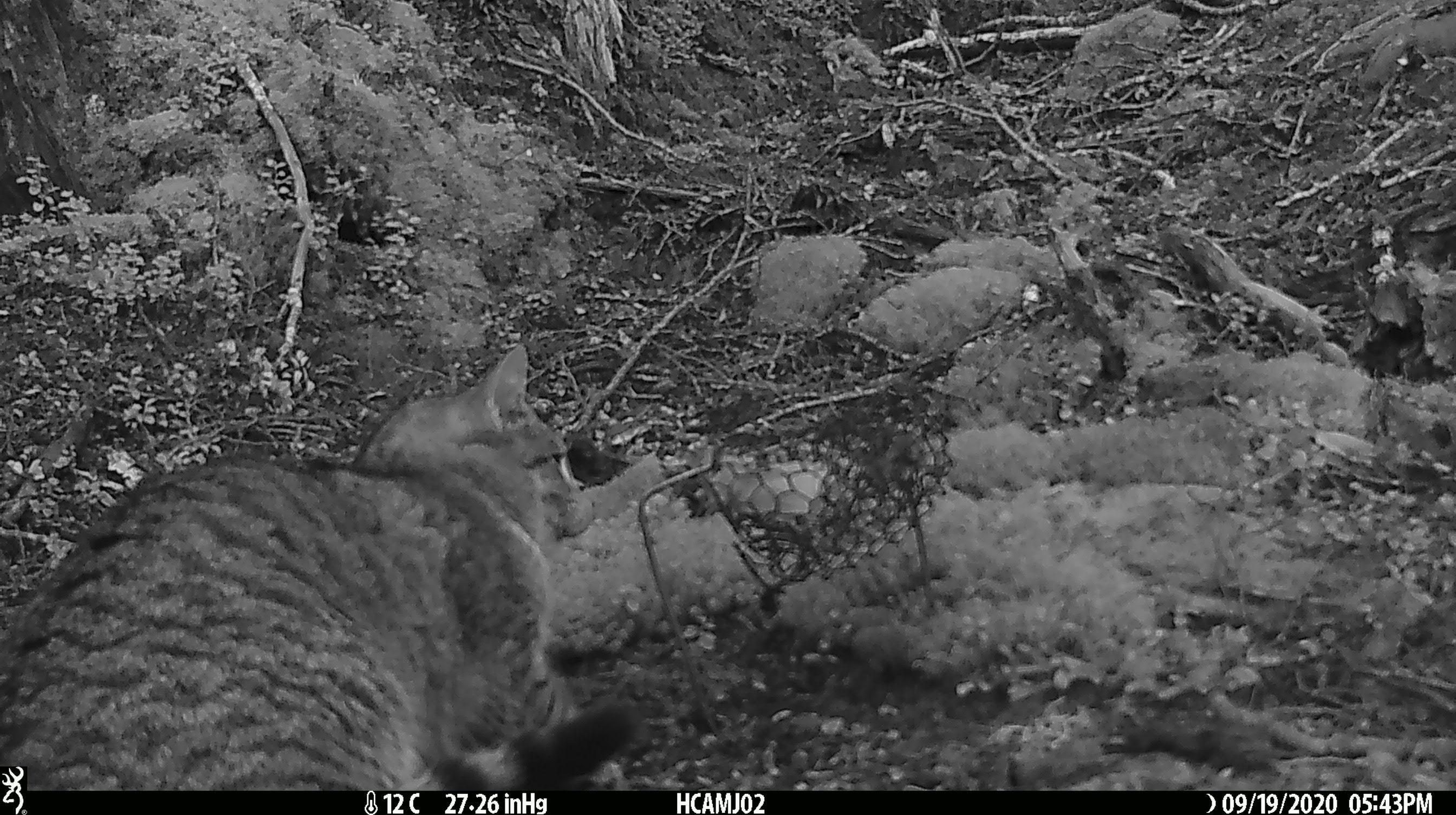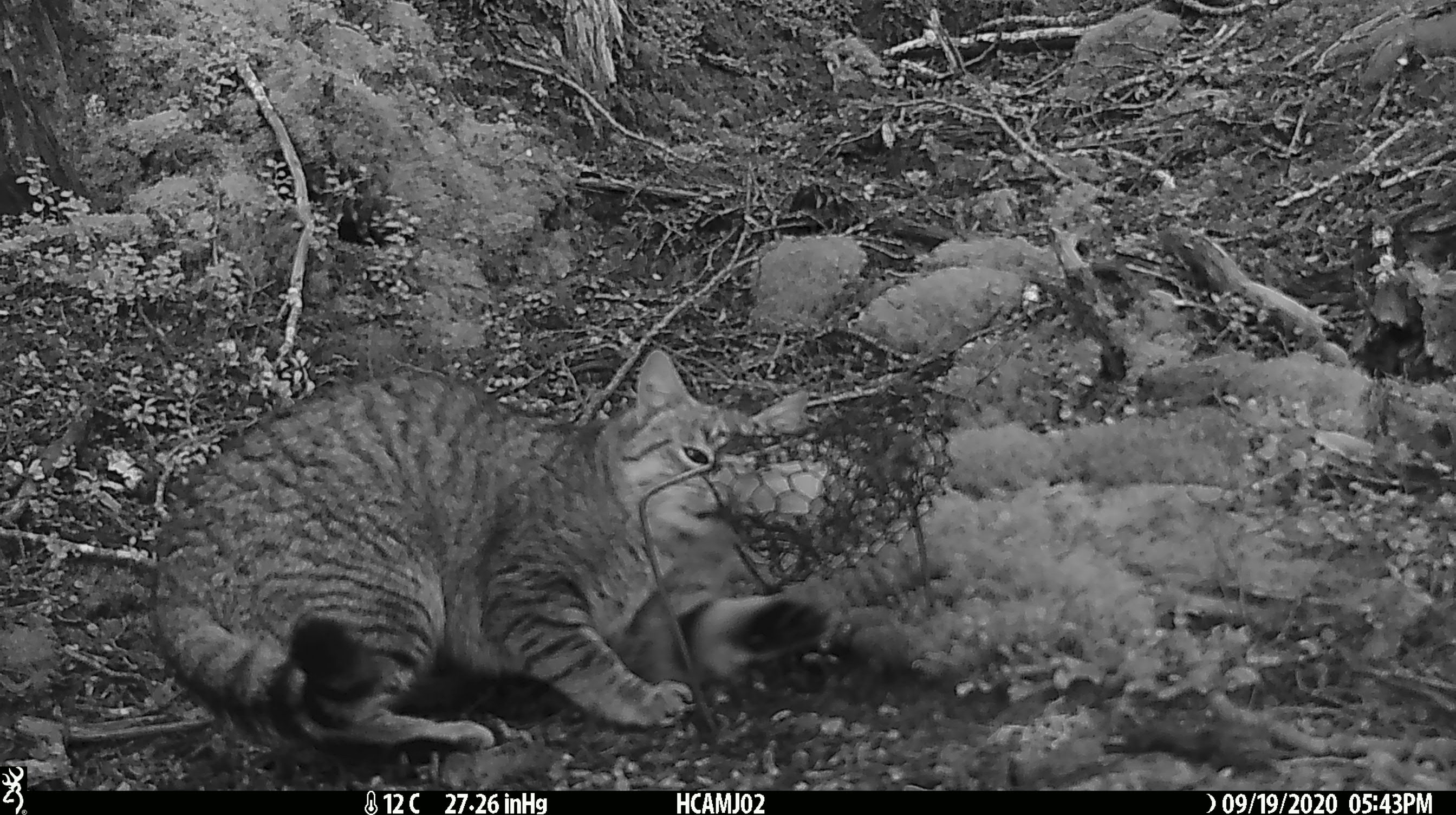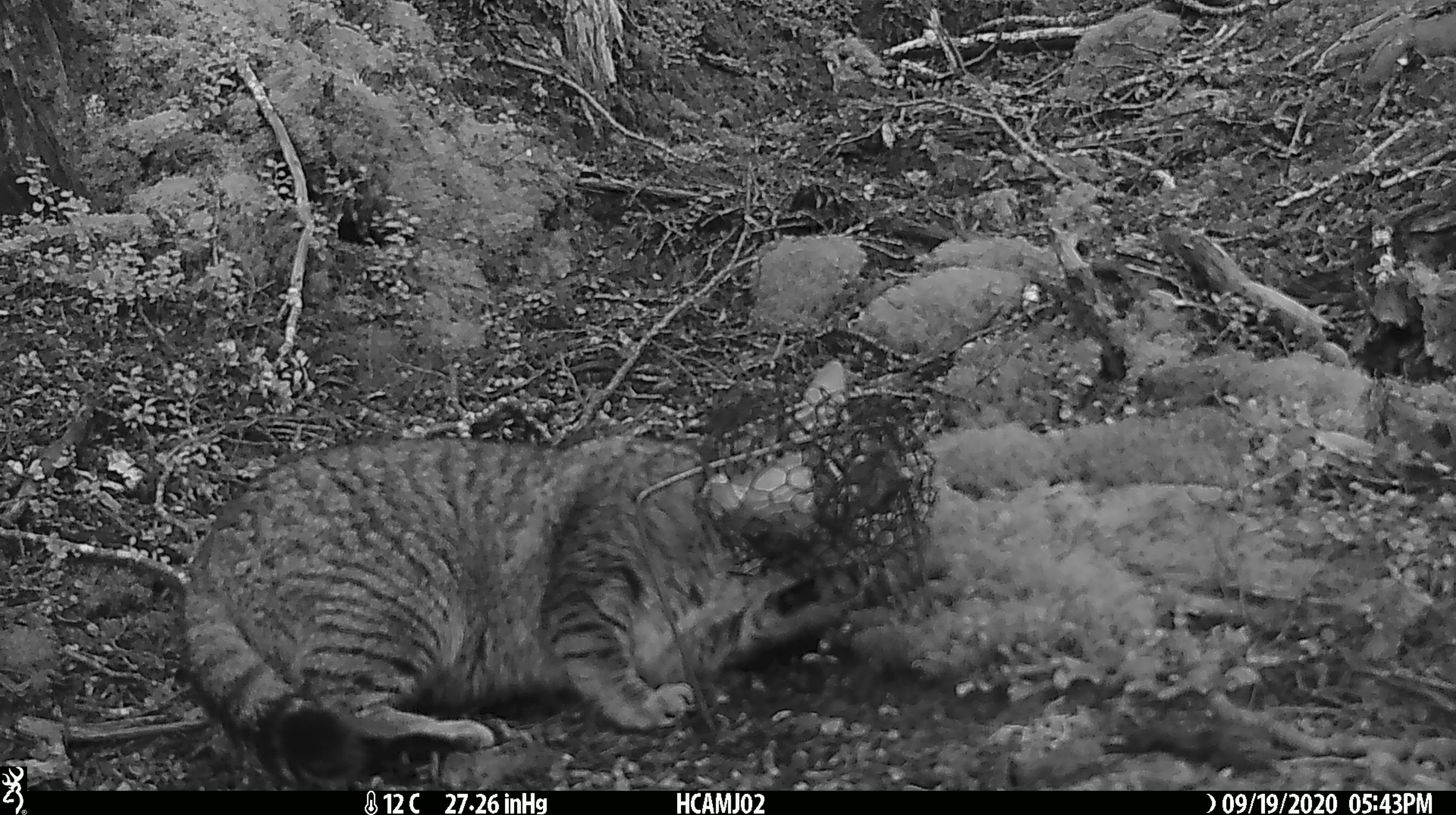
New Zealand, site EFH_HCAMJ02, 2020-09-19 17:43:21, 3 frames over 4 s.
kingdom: Animalia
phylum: Chordata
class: Mammalia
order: Carnivora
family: Felidae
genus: Felis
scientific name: Felis catus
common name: domestic cat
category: cat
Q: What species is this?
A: Cat (domestic cat) (Felis catus).